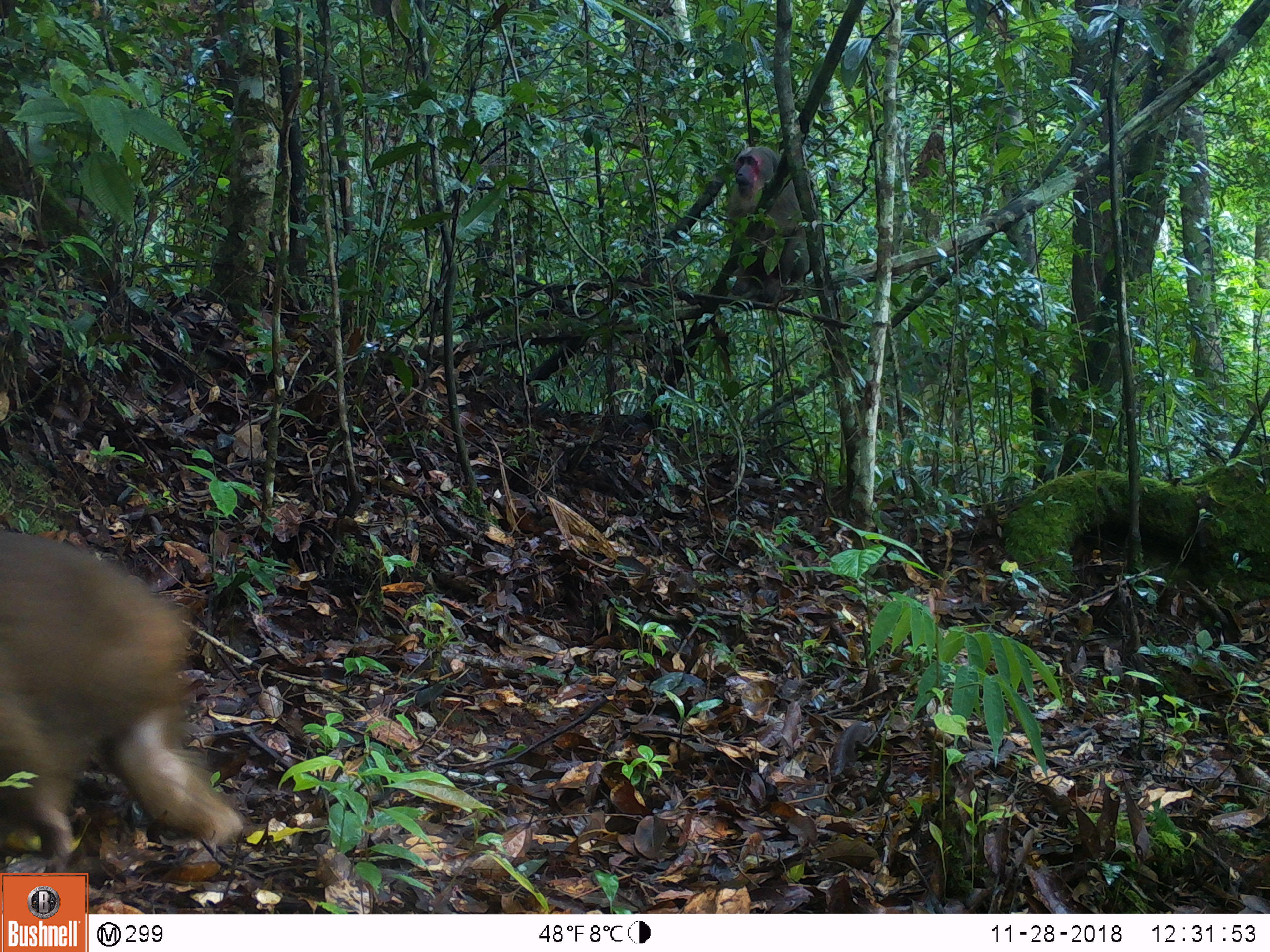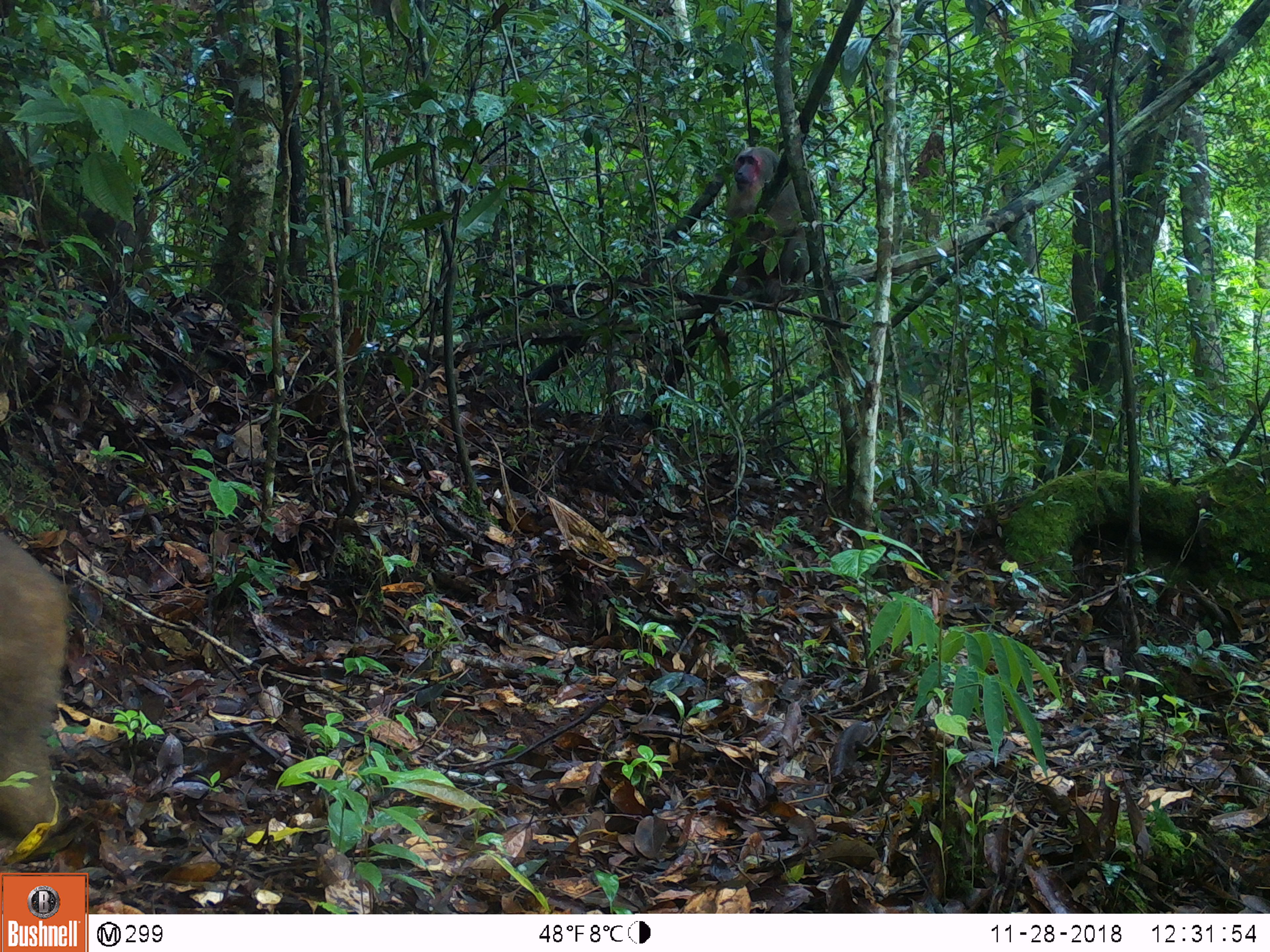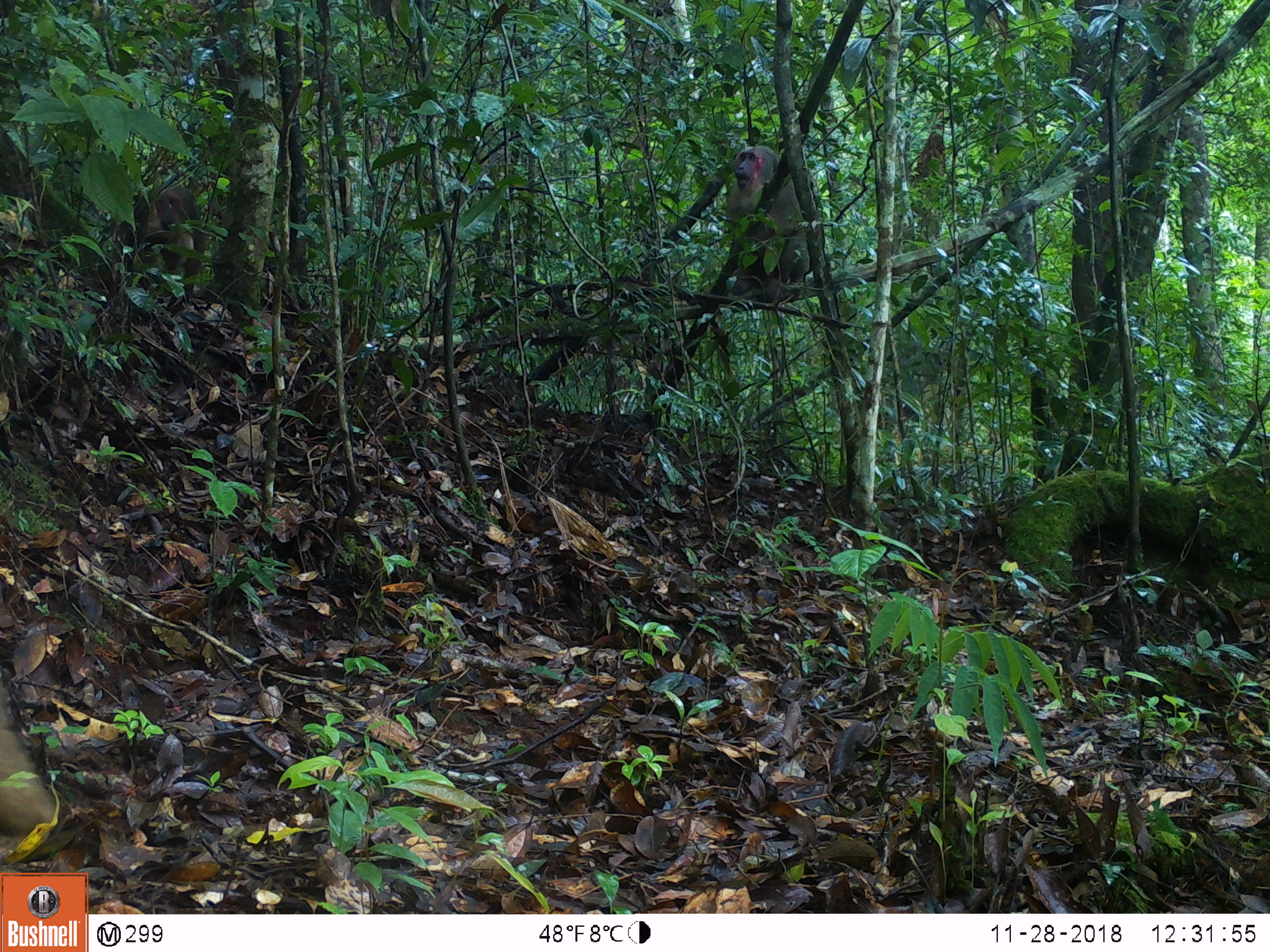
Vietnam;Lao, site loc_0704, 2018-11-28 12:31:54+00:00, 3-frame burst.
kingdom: Animalia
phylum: Chordata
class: Mammalia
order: Primates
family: Cercopithecidae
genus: Macaca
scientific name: Macaca arctoides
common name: stump-tailed macaque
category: stump tailed macaque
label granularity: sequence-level